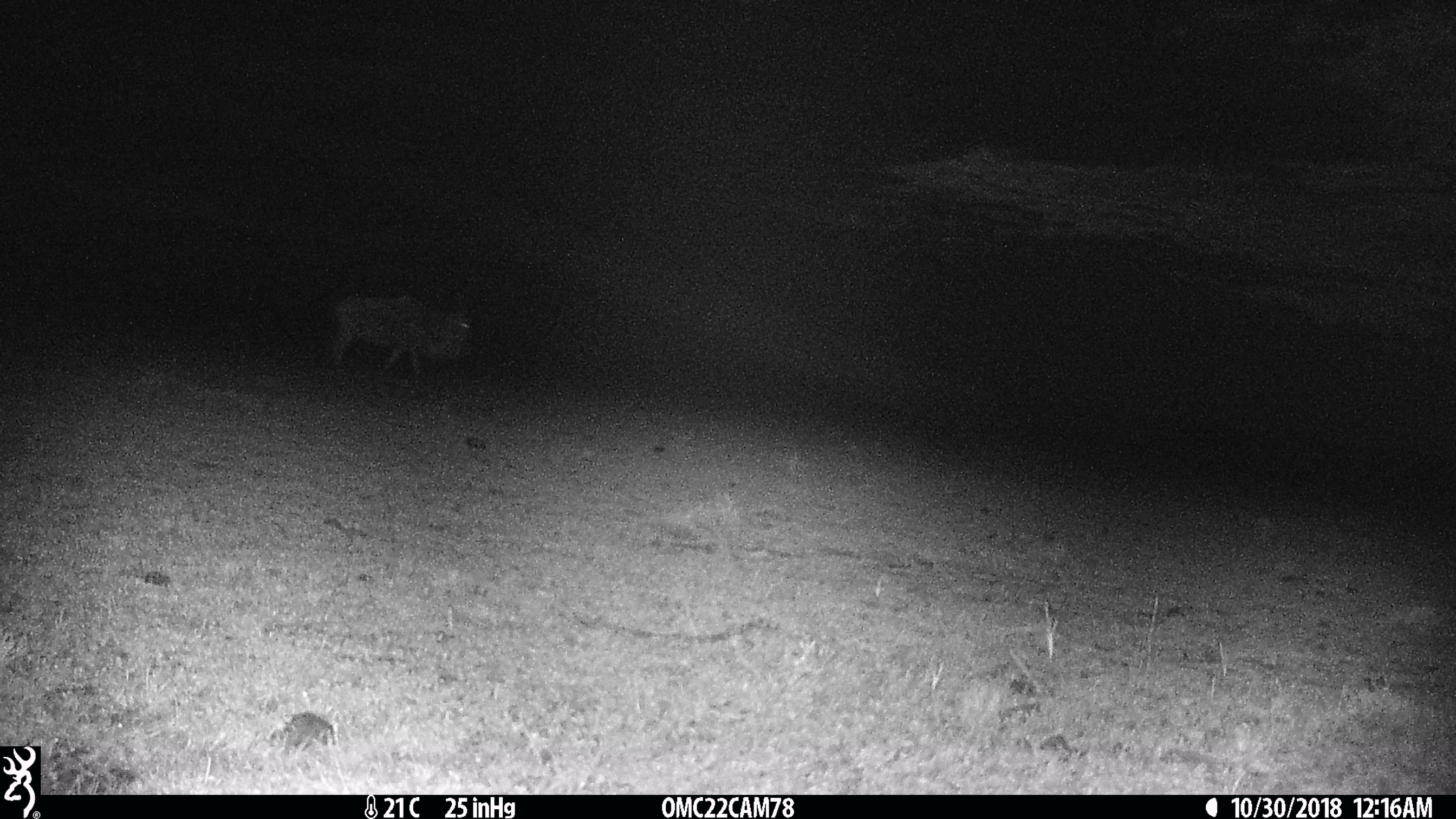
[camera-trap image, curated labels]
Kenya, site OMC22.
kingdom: Animalia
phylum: Chordata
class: Mammalia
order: Artiodactyla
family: Bovidae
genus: Connochaetes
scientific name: Connochaetes taurinus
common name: blue wildebeest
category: wildebeest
Wildebeest (blue wildebeest) (Connochaetes taurinus).